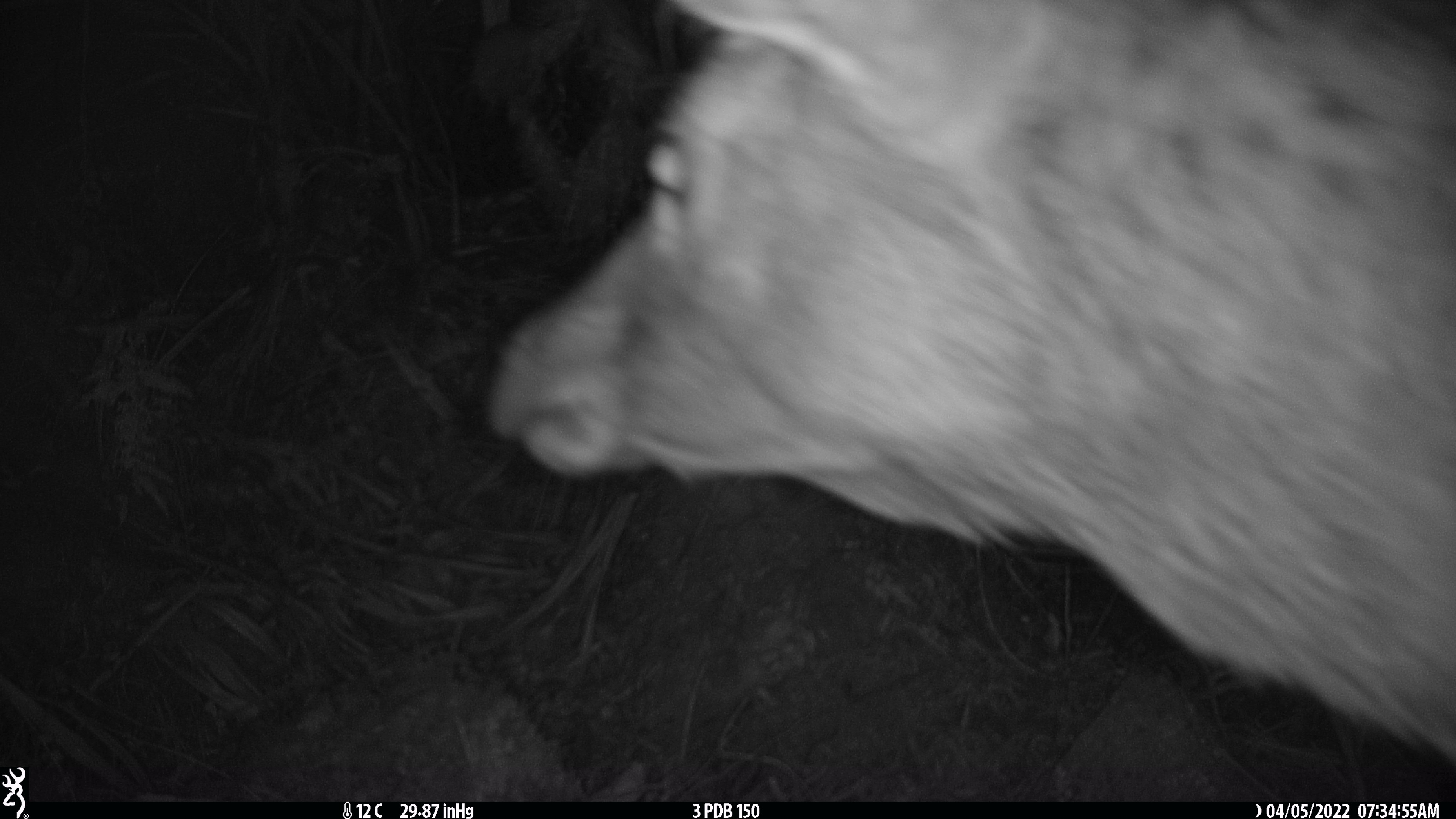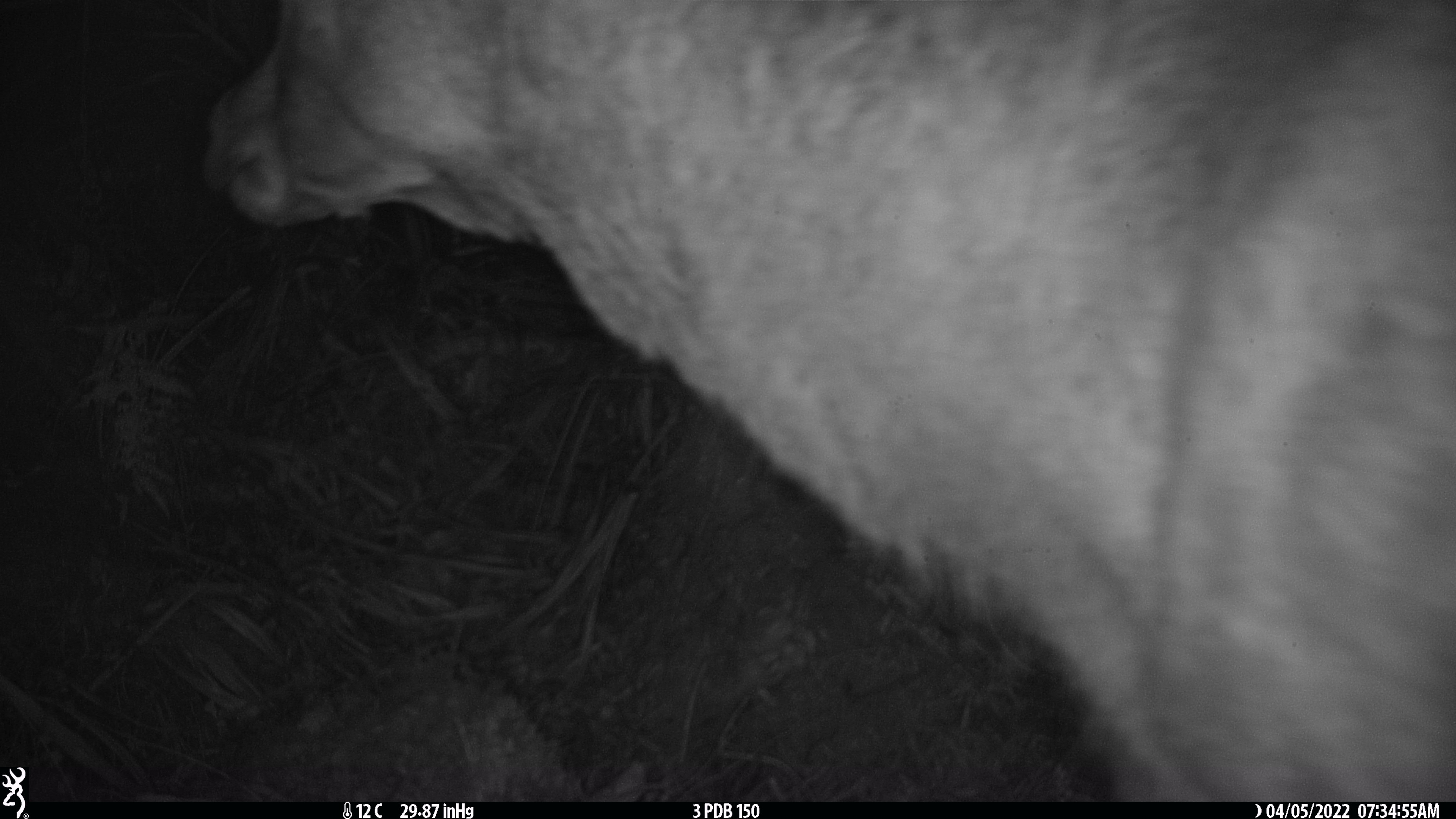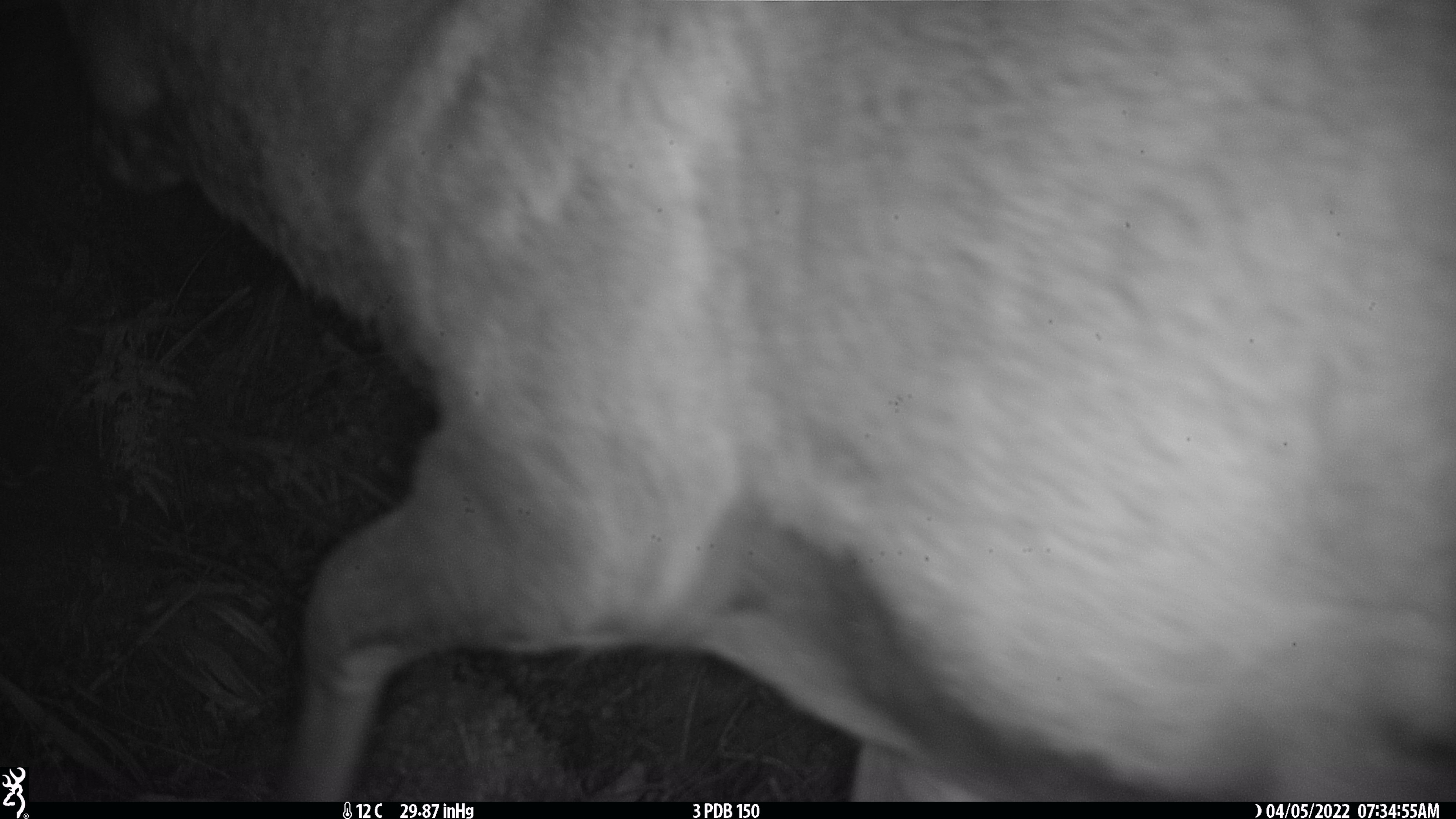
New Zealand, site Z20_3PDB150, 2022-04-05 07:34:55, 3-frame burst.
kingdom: Animalia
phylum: Chordata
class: Mammalia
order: Artiodactyla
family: Cervidae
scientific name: Cervidae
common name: deer